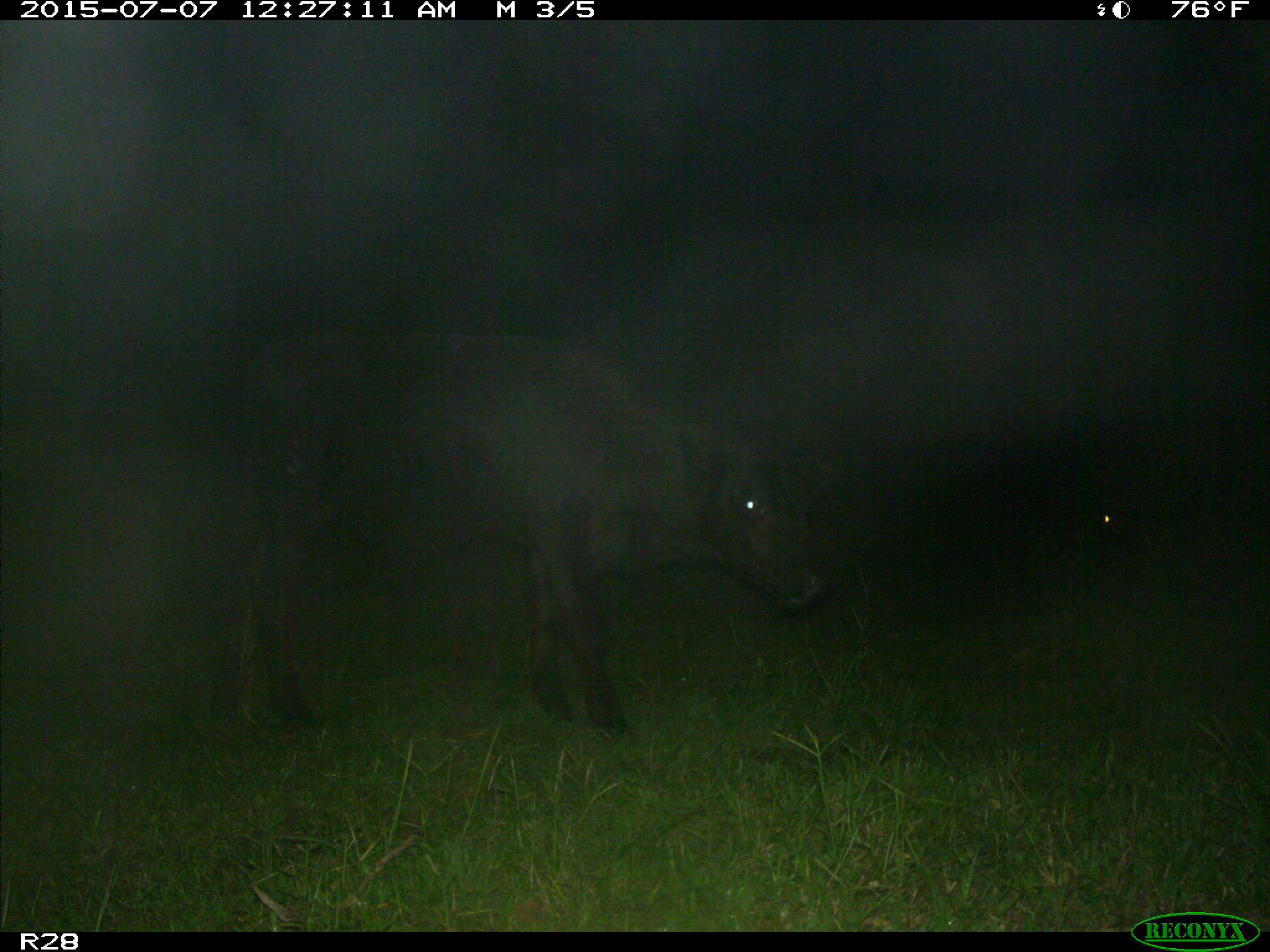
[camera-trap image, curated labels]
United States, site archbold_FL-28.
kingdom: Animalia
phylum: Chordata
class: Mammalia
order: Artiodactyla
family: Bovidae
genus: Bos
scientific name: Bos taurus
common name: domestic cow